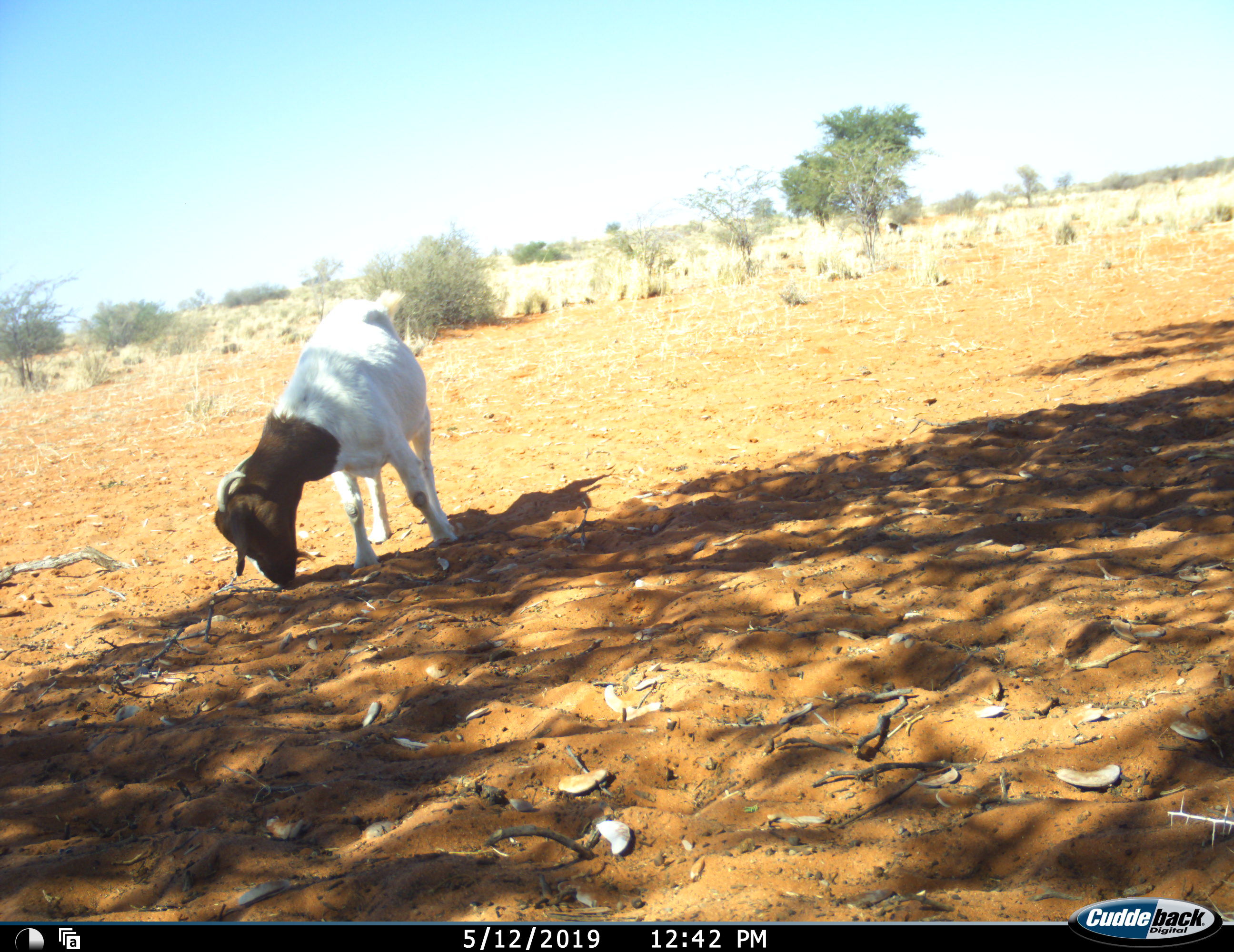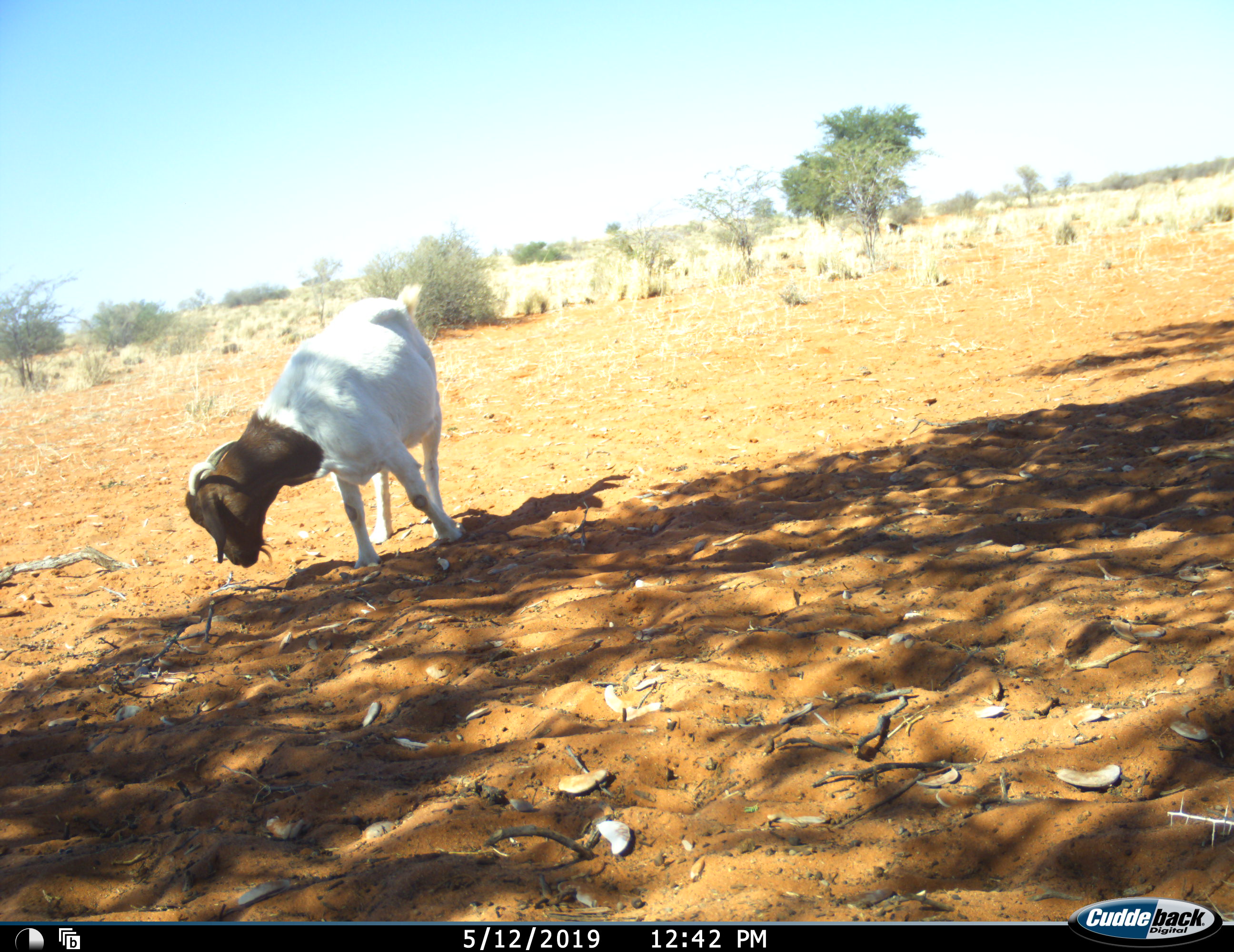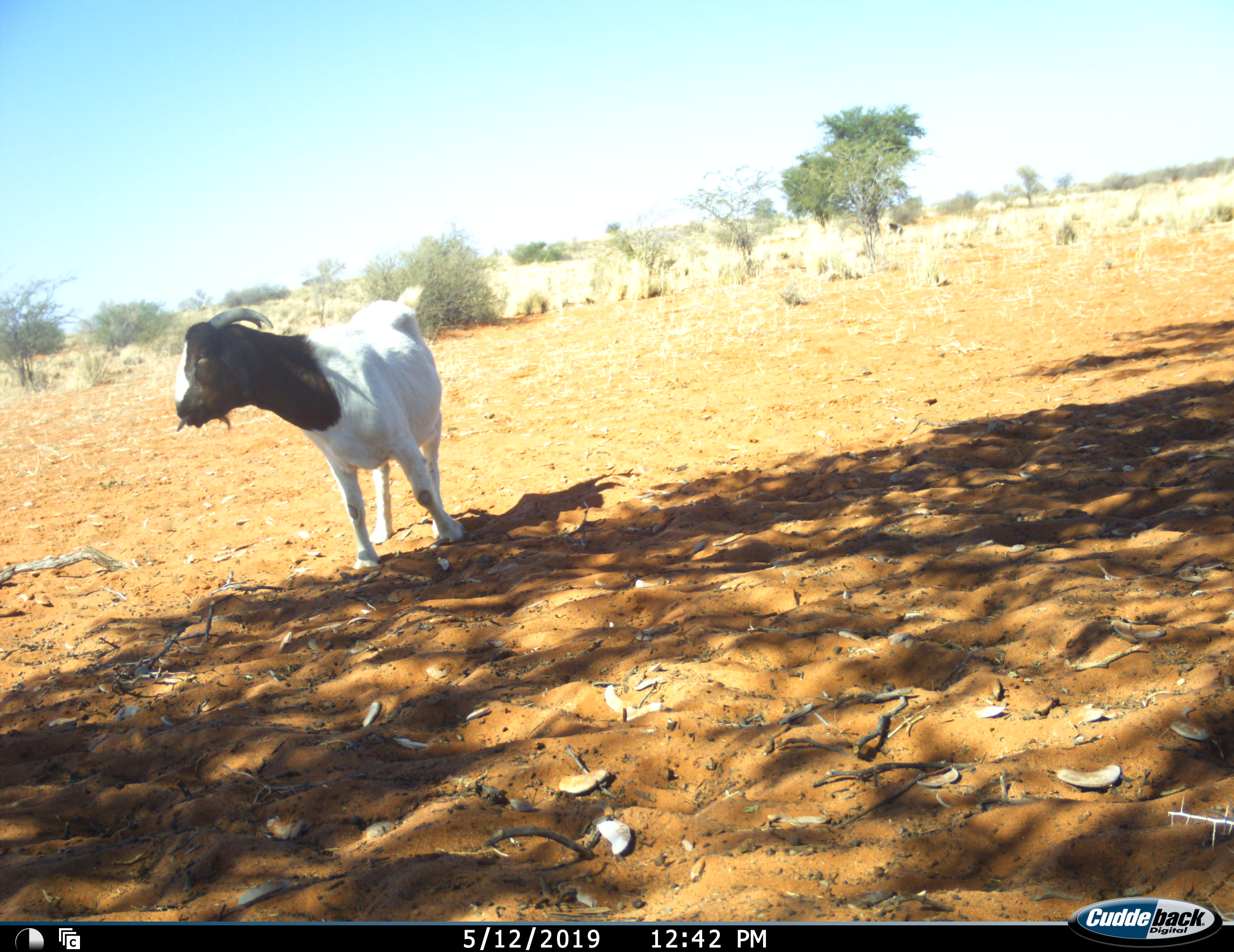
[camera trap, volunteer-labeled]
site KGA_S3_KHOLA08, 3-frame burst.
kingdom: Animalia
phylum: Chordata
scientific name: Vertebrata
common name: domestic animal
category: domesticanimal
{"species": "domesticanimal (domestic animal) (Vertebrata)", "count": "1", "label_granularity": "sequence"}